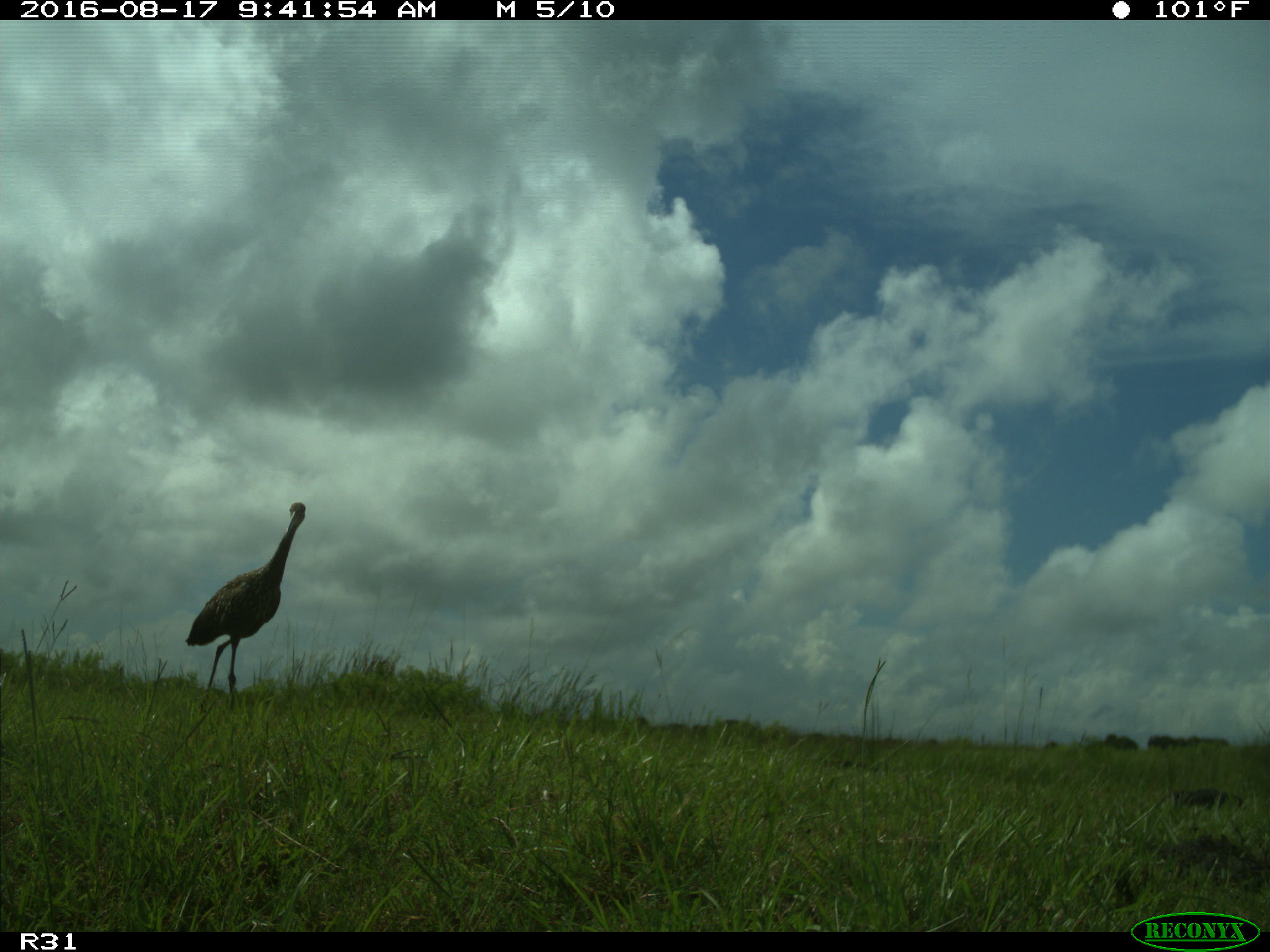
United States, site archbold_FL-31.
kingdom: Animalia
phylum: Chordata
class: Aves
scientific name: Aves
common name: birds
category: unidentified bird